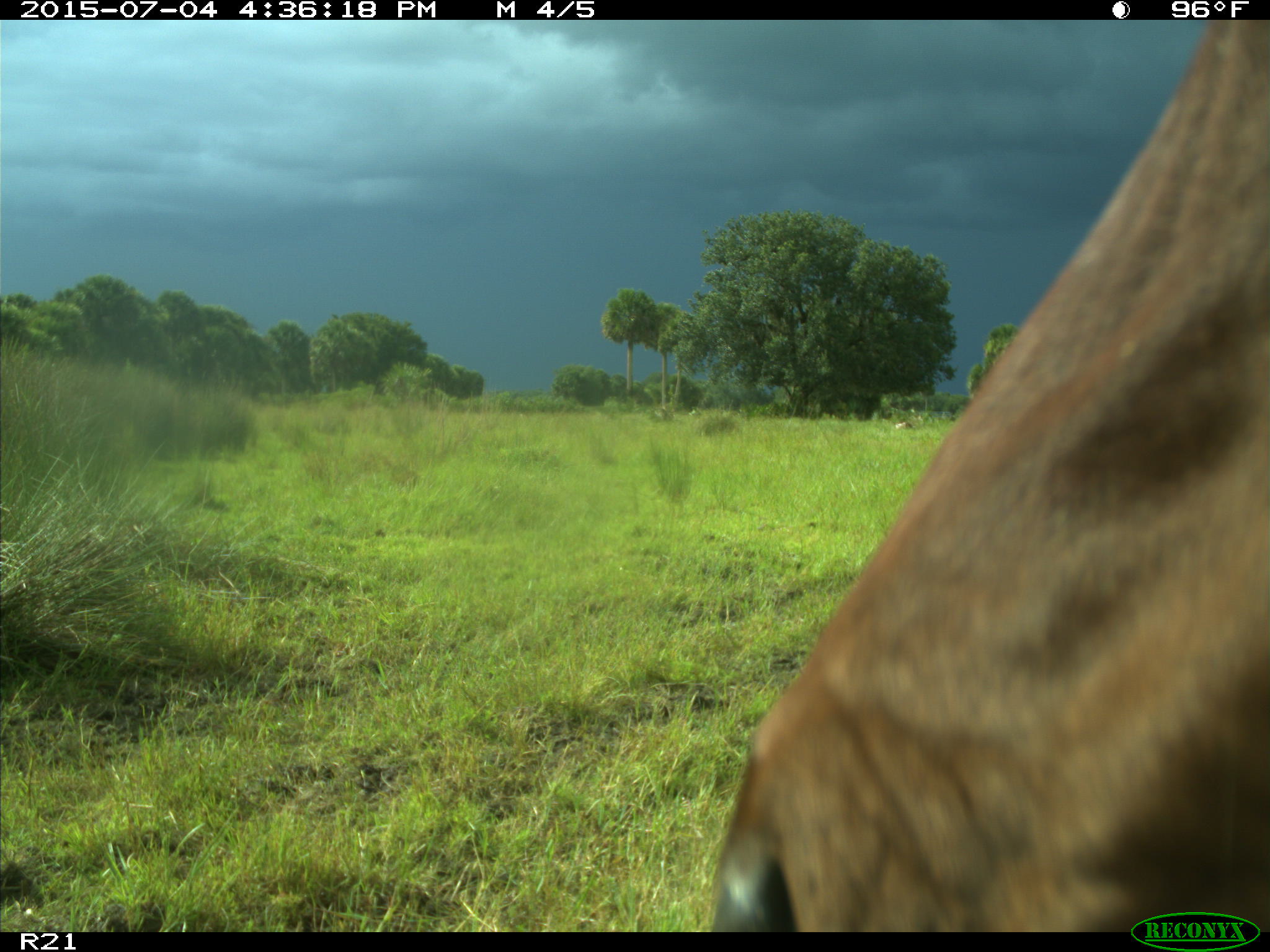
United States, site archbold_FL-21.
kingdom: Animalia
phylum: Chordata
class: Mammalia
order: Artiodactyla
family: Bovidae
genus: Bos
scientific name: Bos taurus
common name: domestic cow